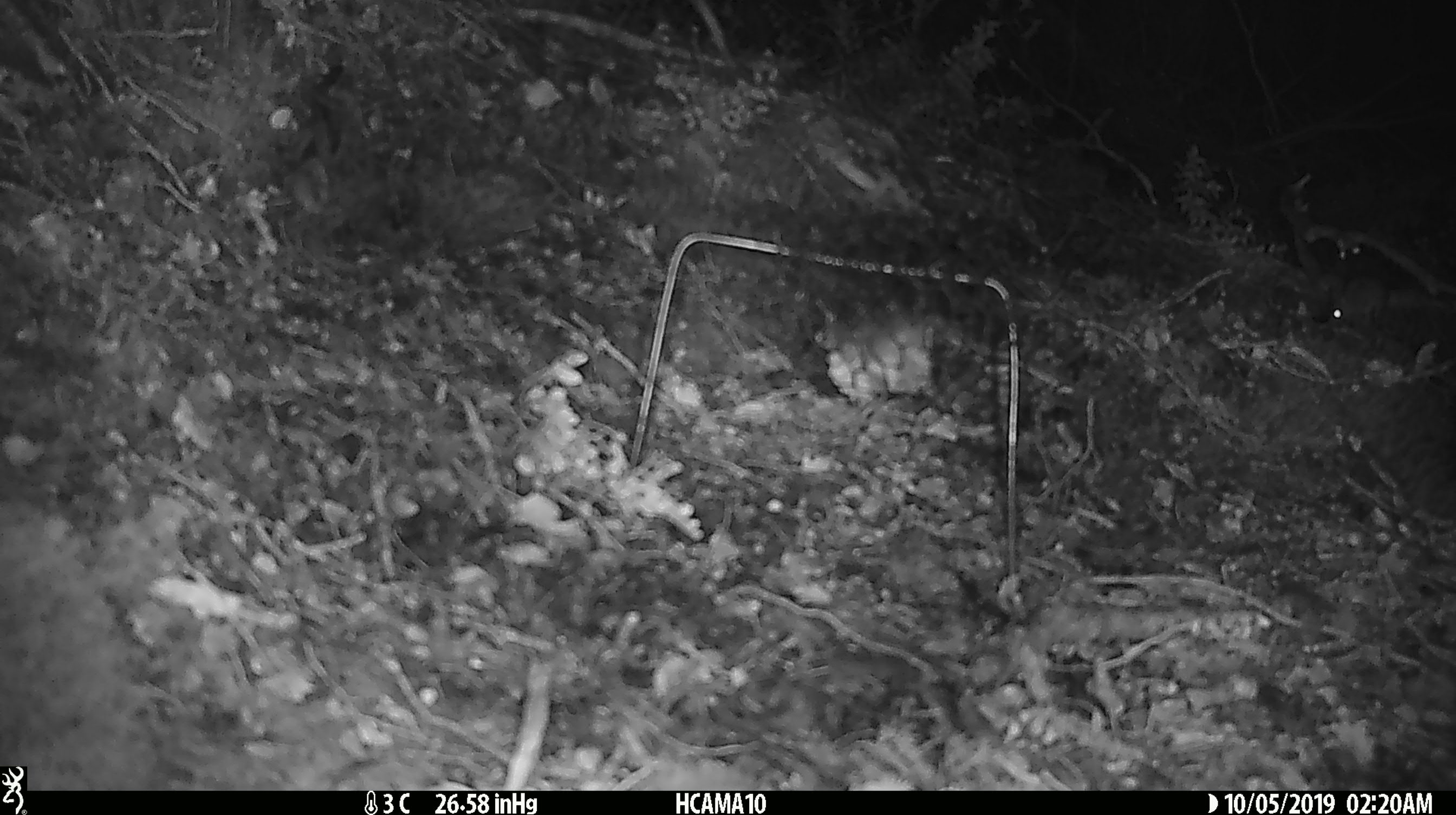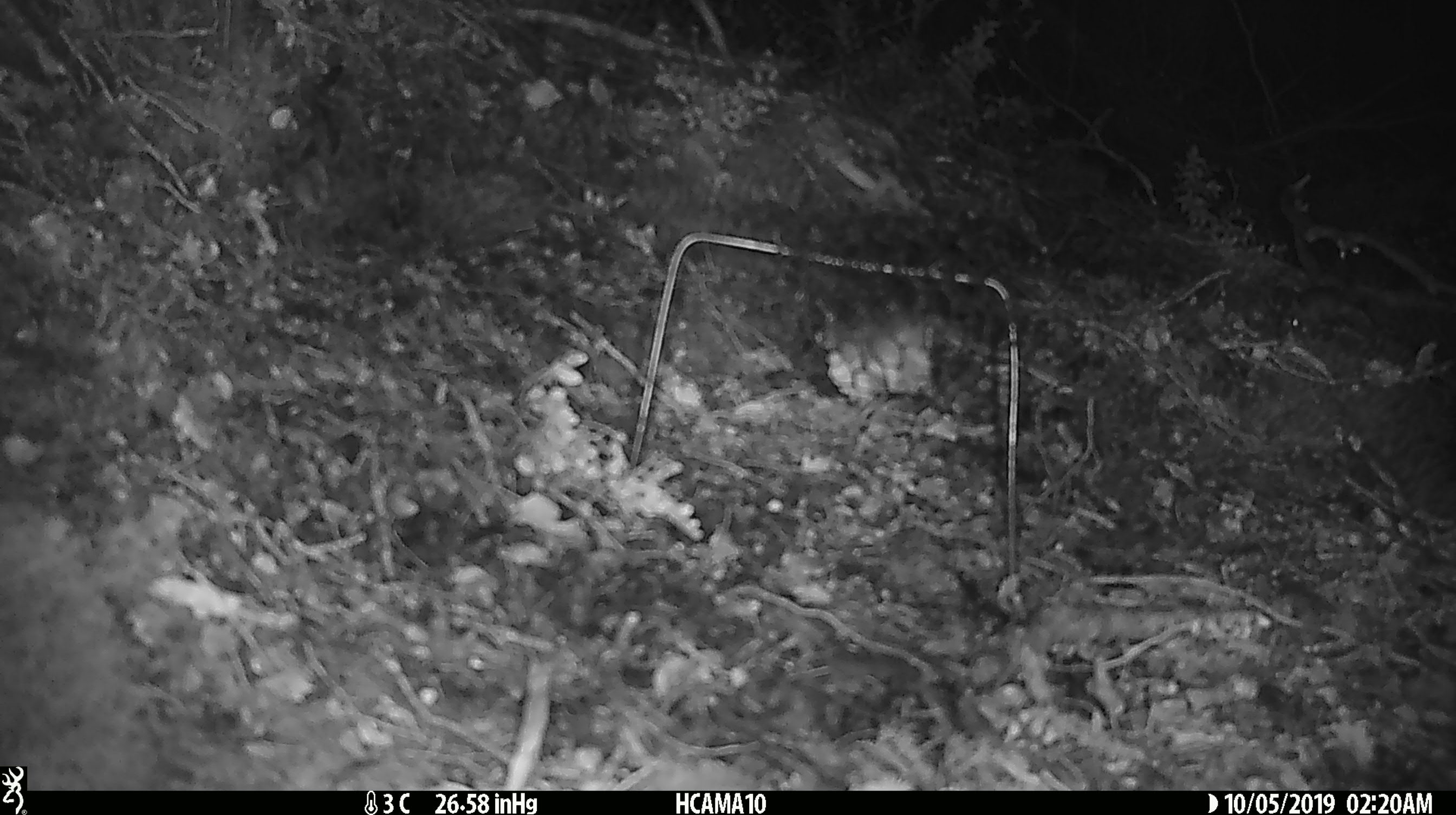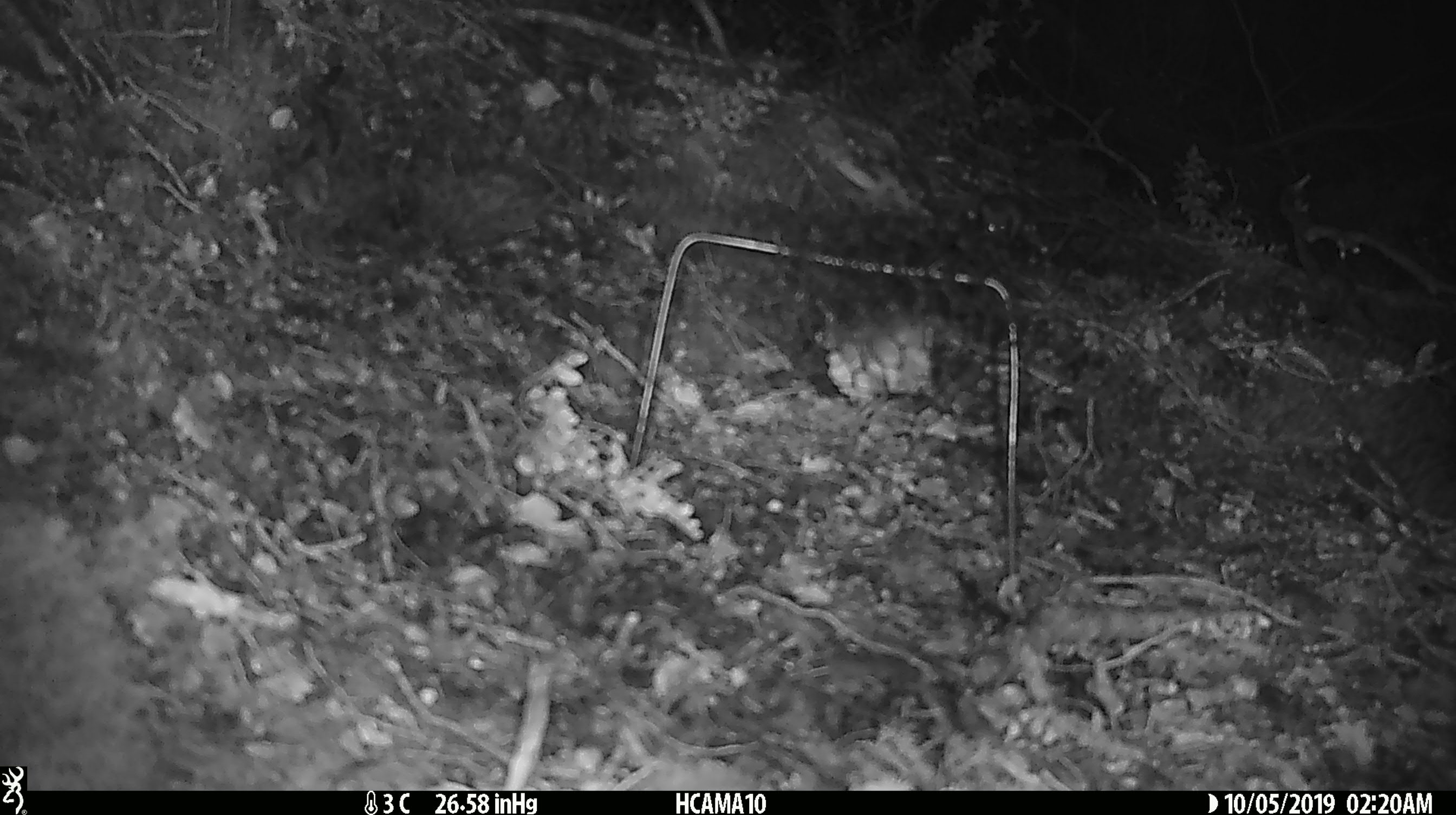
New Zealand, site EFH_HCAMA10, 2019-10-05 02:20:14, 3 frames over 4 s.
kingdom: Animalia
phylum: Chordata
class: Mammalia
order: Rodentia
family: Muridae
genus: Mus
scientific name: Mus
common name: mouse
Mouse (Mus).